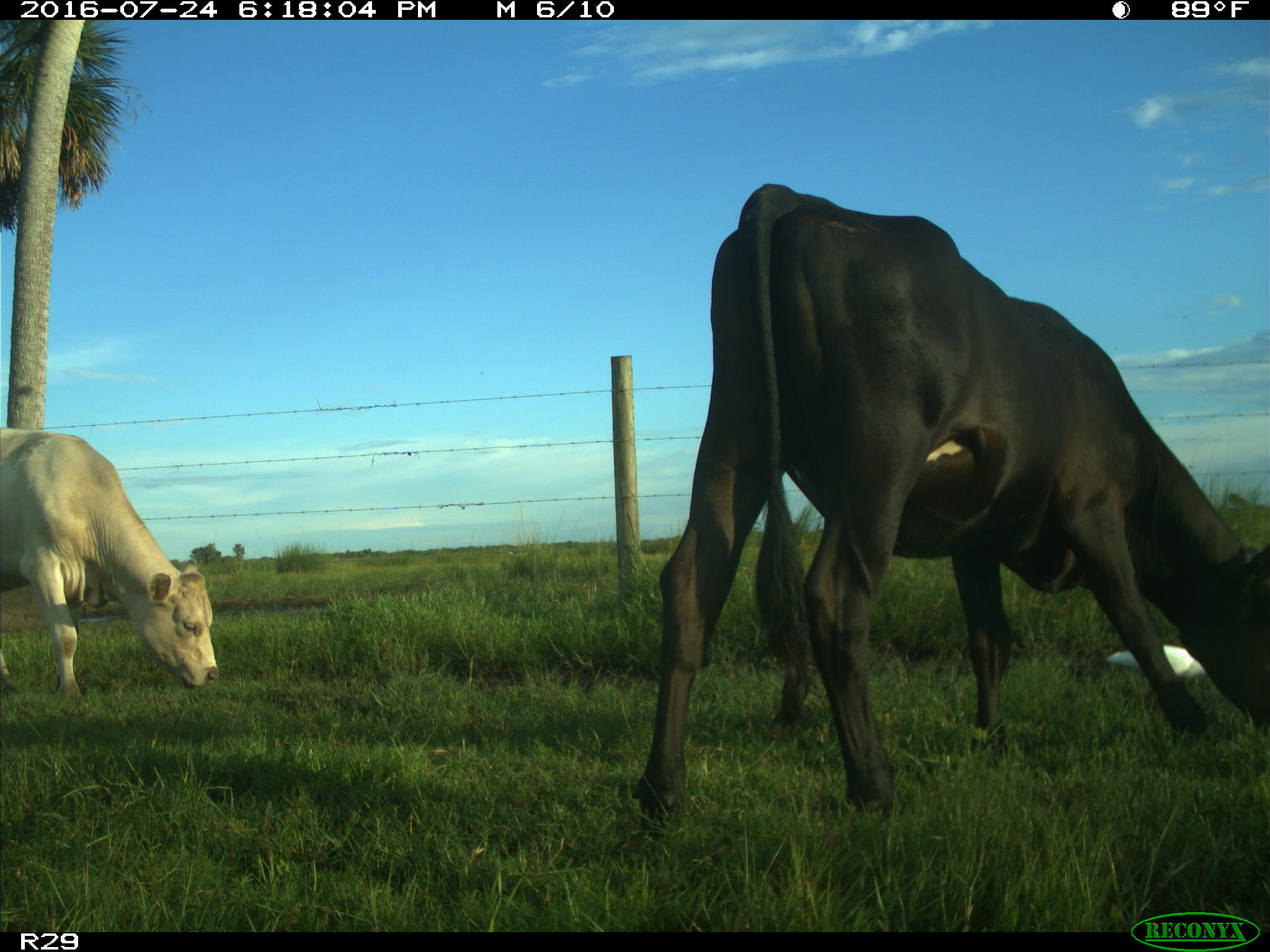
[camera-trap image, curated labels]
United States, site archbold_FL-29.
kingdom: Animalia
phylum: Chordata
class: Mammalia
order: Artiodactyla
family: Bovidae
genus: Bos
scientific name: Bos taurus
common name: domestic cow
Bos taurus (domestic cow).